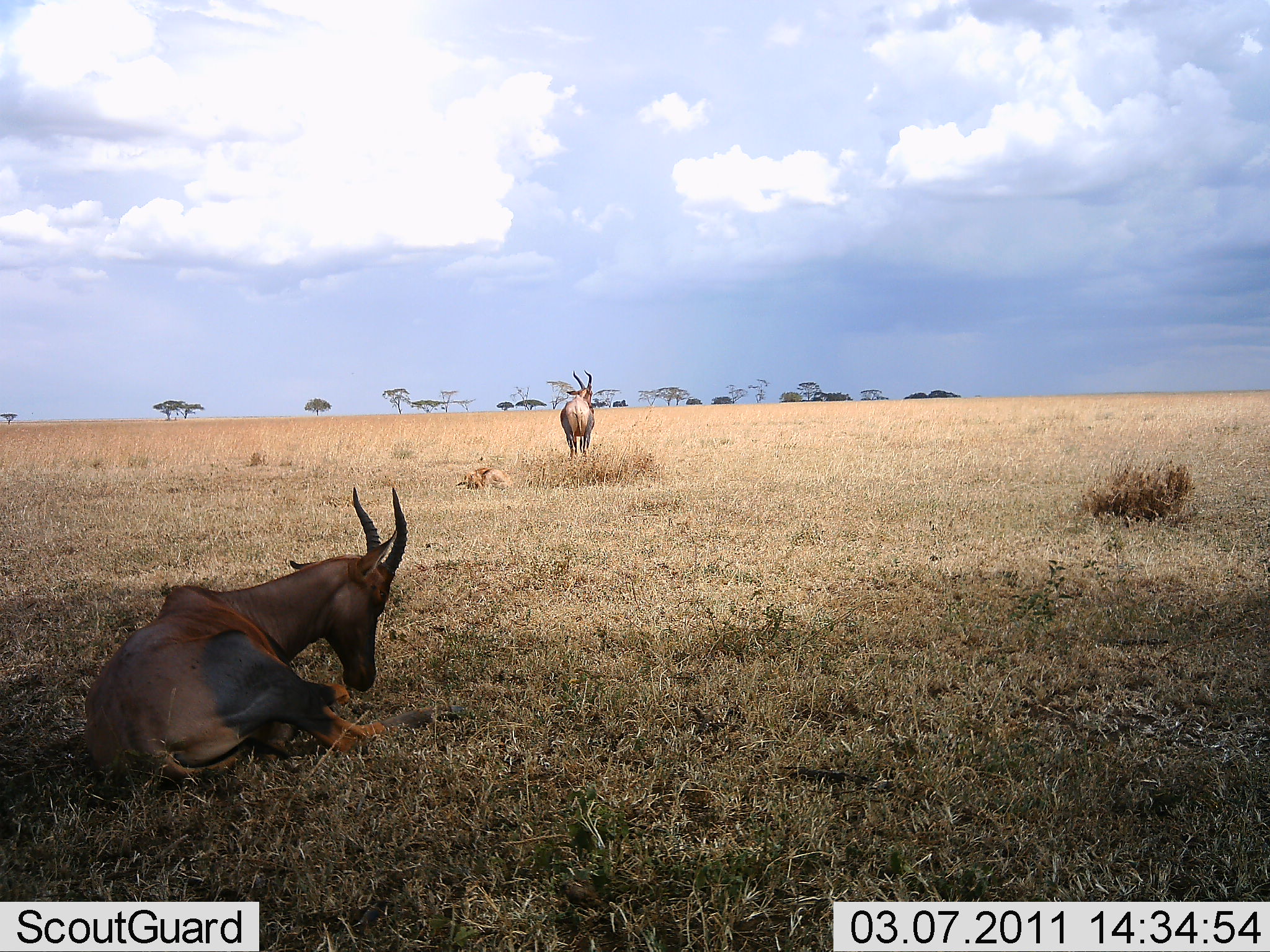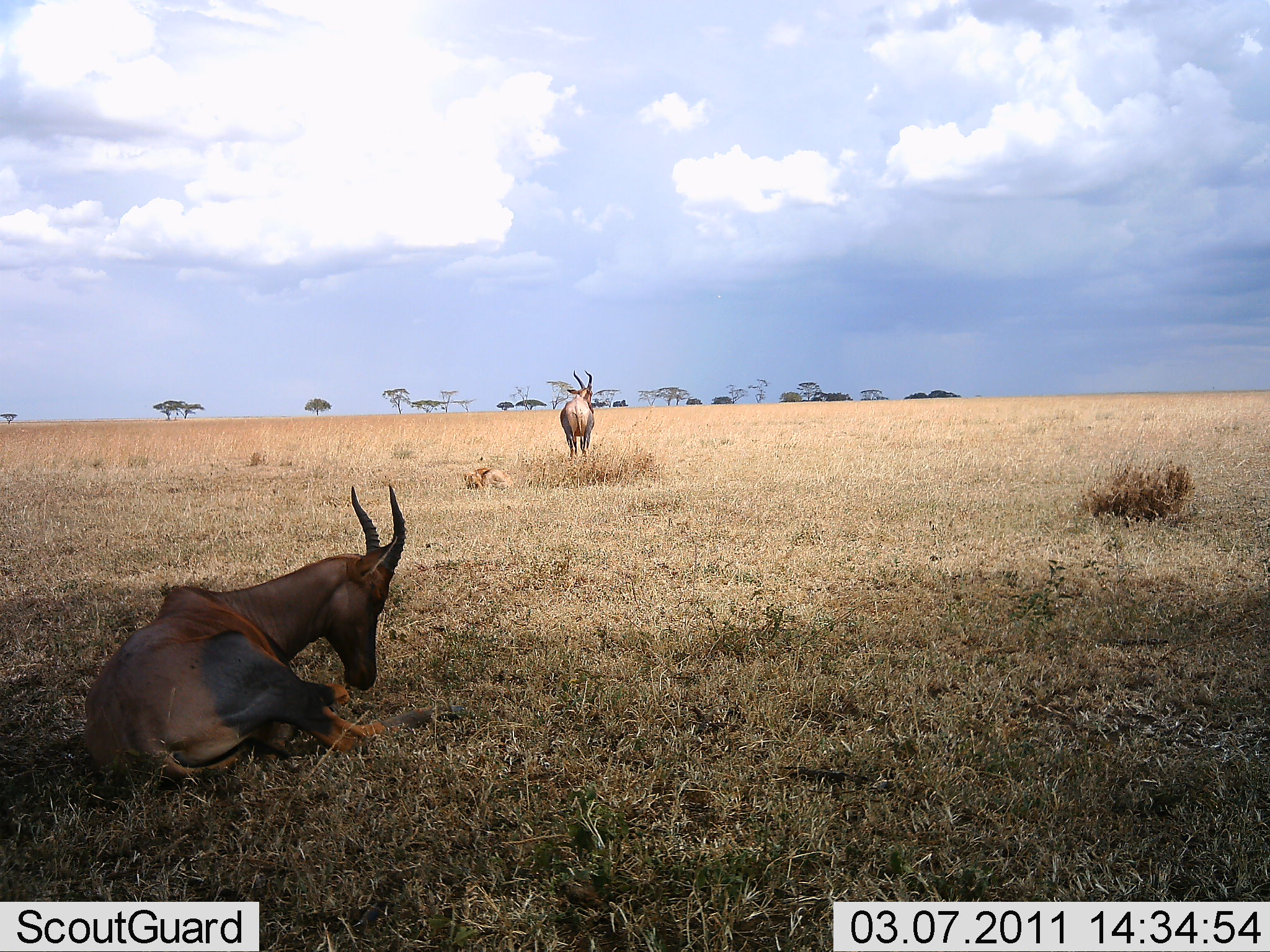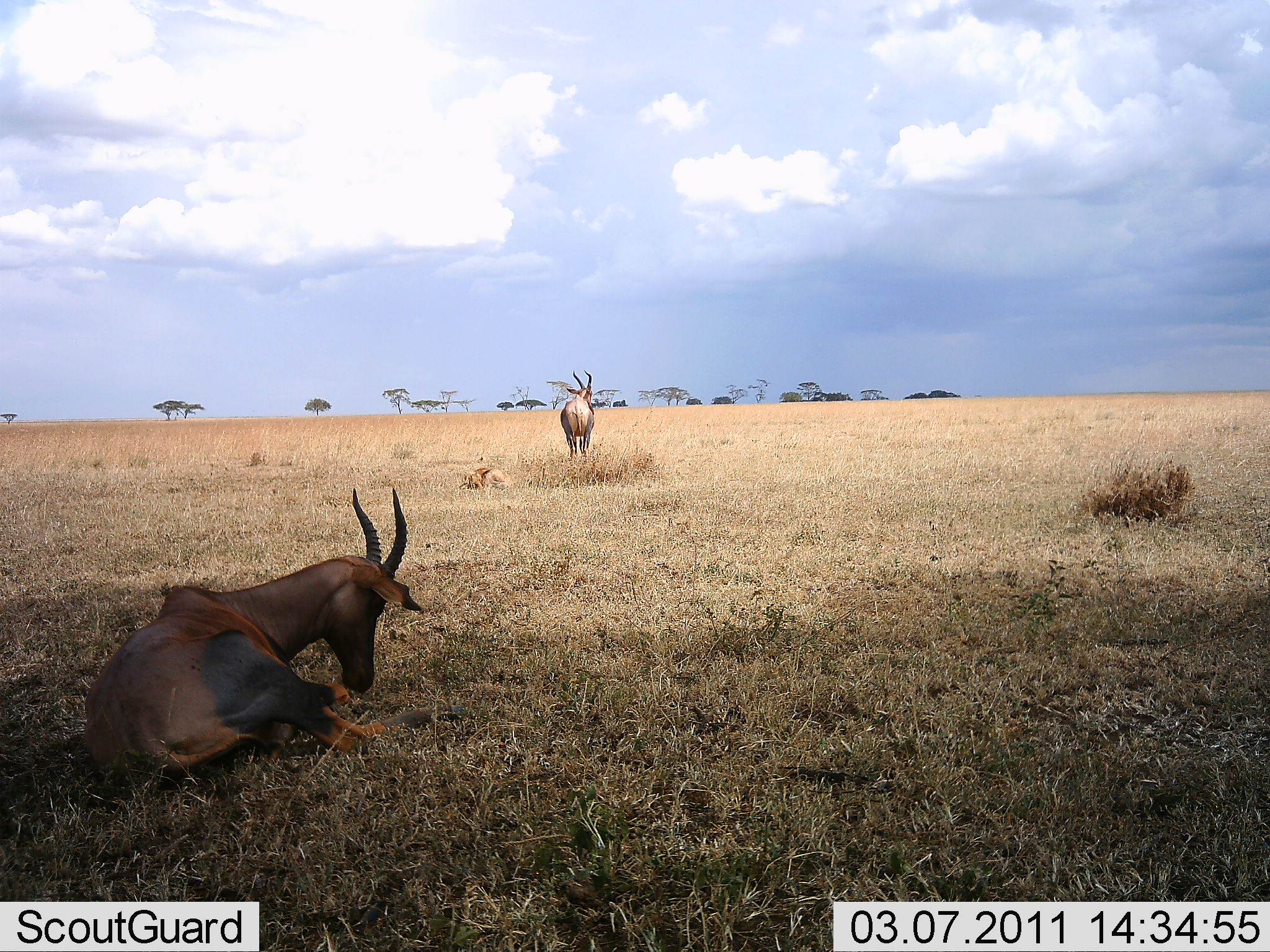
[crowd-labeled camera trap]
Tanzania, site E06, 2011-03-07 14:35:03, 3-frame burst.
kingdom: Animalia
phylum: Chordata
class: Mammalia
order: Artiodactyla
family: Bovidae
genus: Damaliscus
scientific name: Damaliscus lunatus jimela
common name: topi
Topi (Damaliscus lunatus jimela), count 3. Behavior (volunteer vote fractions): standing 100%, resting 92%, moving 0%, interacting 0%. Young present (vote fraction): 17%. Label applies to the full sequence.